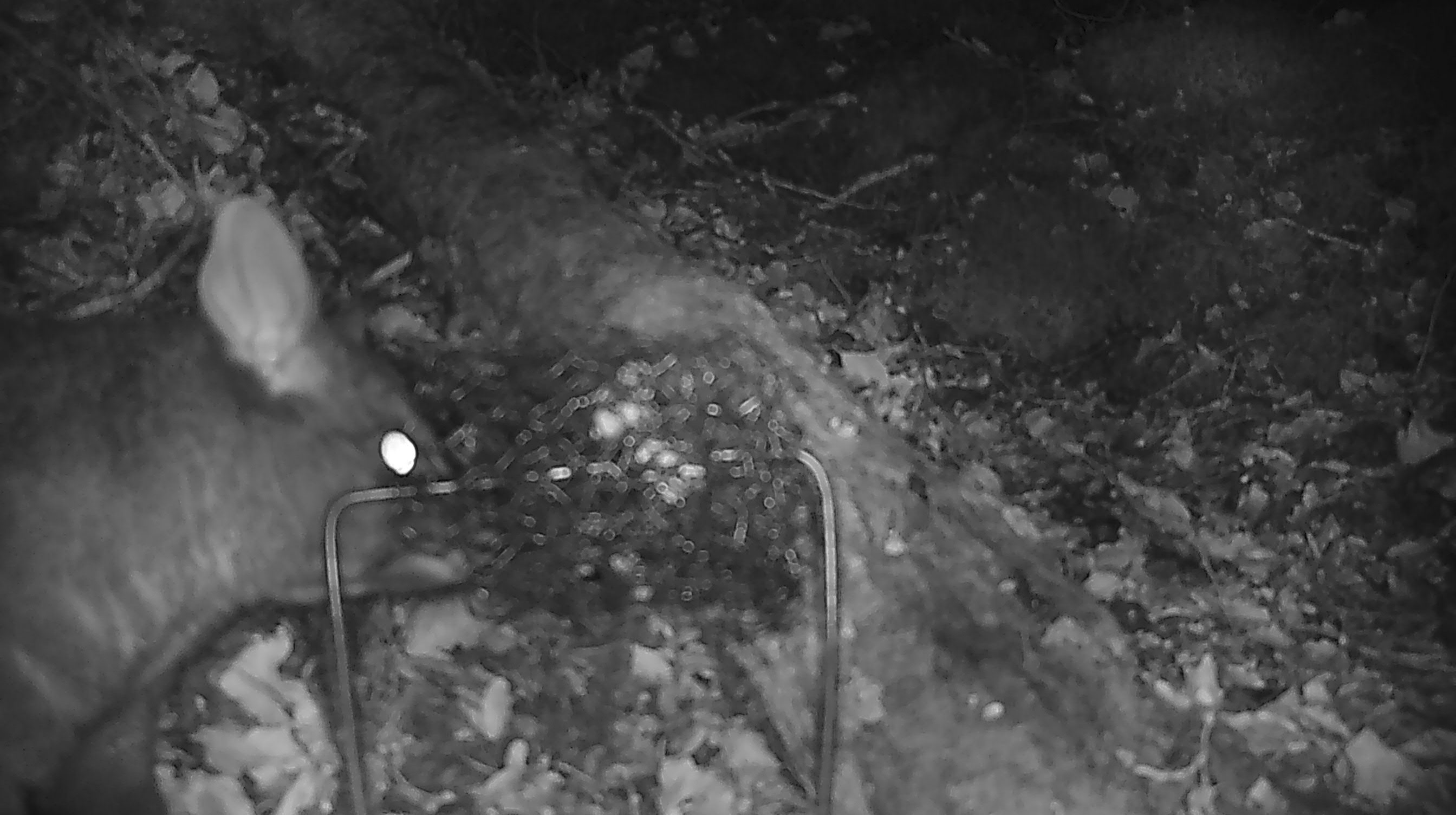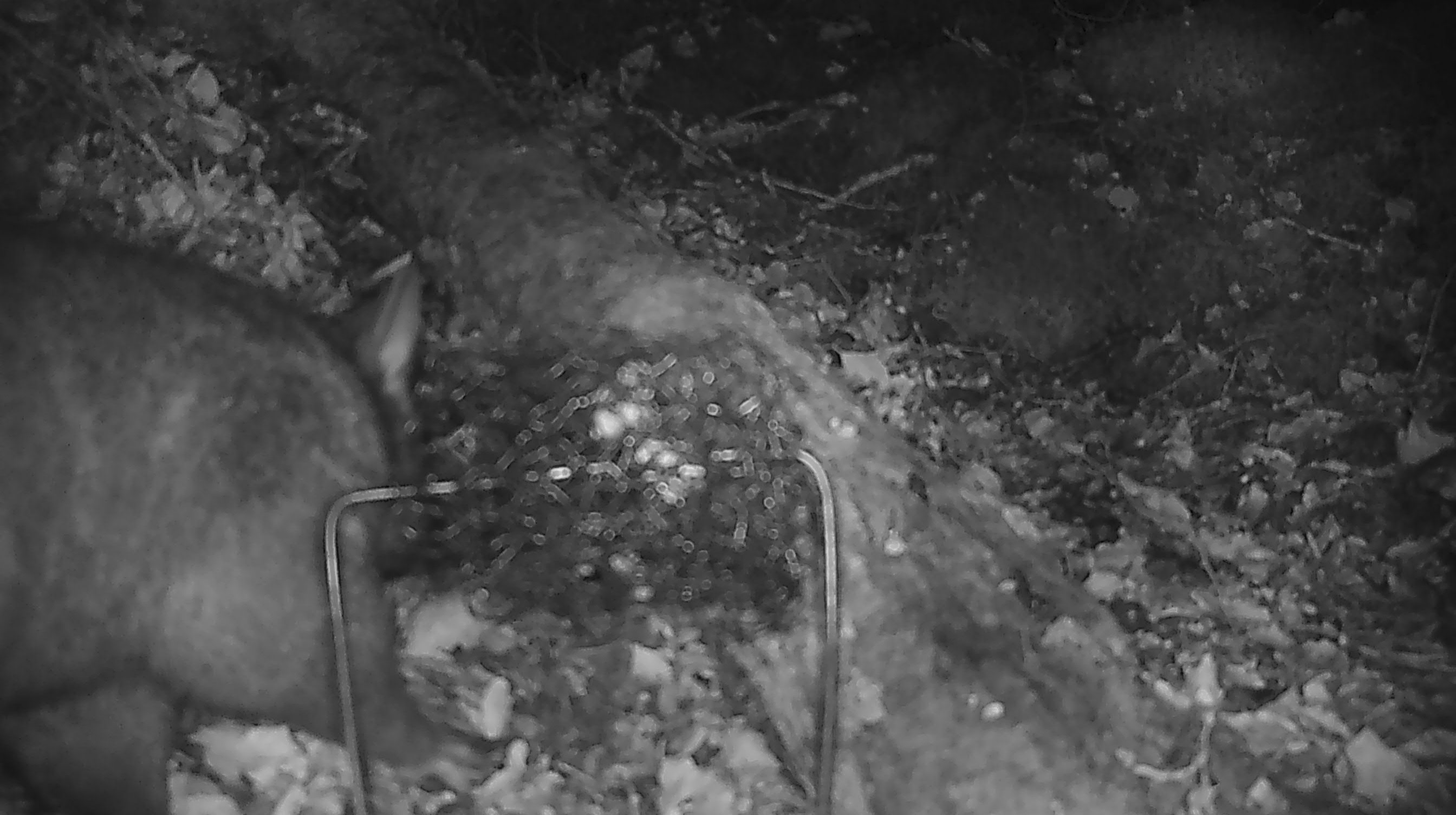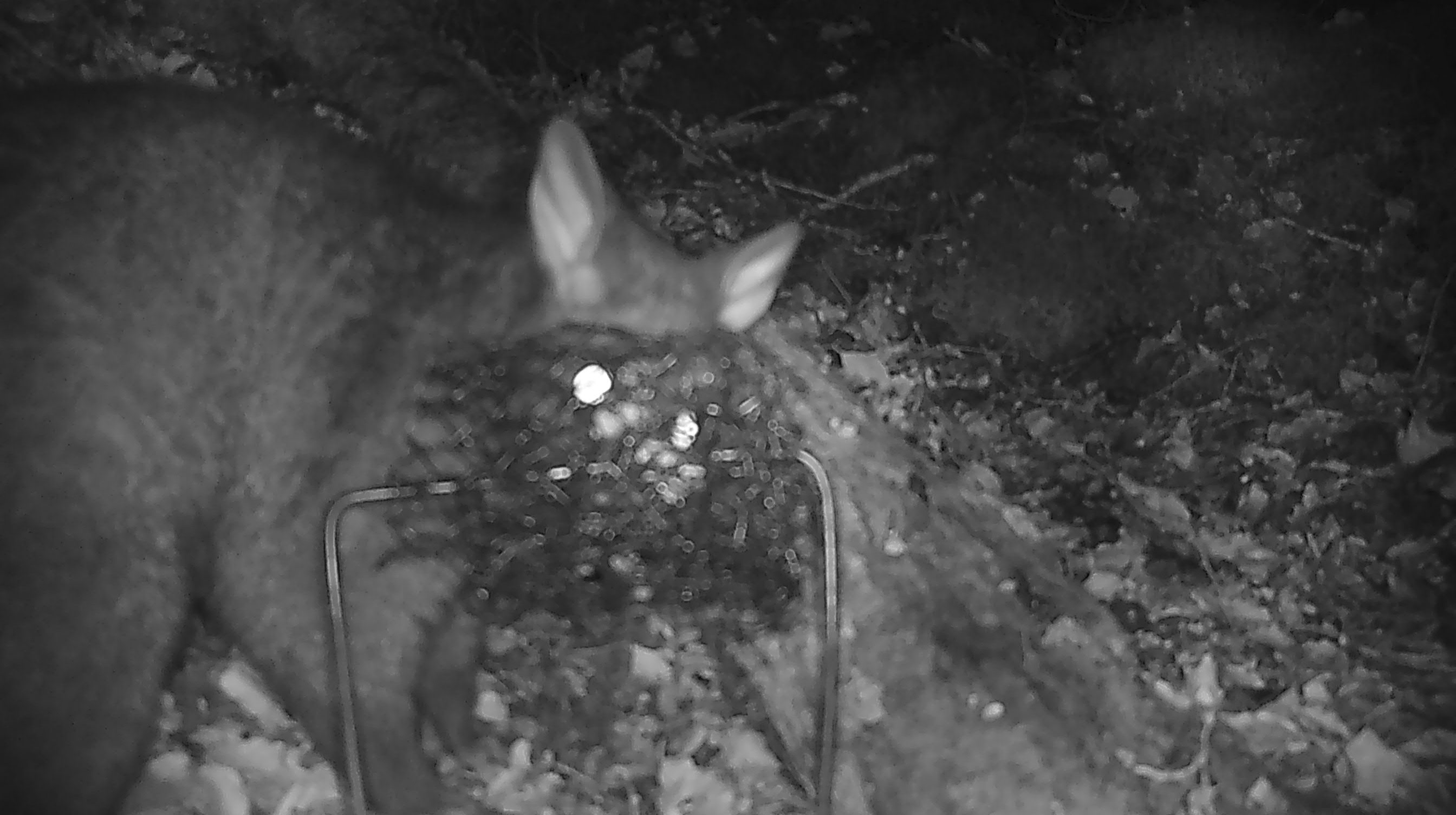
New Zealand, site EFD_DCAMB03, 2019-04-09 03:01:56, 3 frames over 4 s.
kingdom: Animalia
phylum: Chordata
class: Mammalia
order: Diprotodontia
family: Phalangeridae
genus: Trichosurus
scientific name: Trichosurus vulpecula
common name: common brushtail possum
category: possum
Possum (common brushtail possum) (Trichosurus vulpecula).